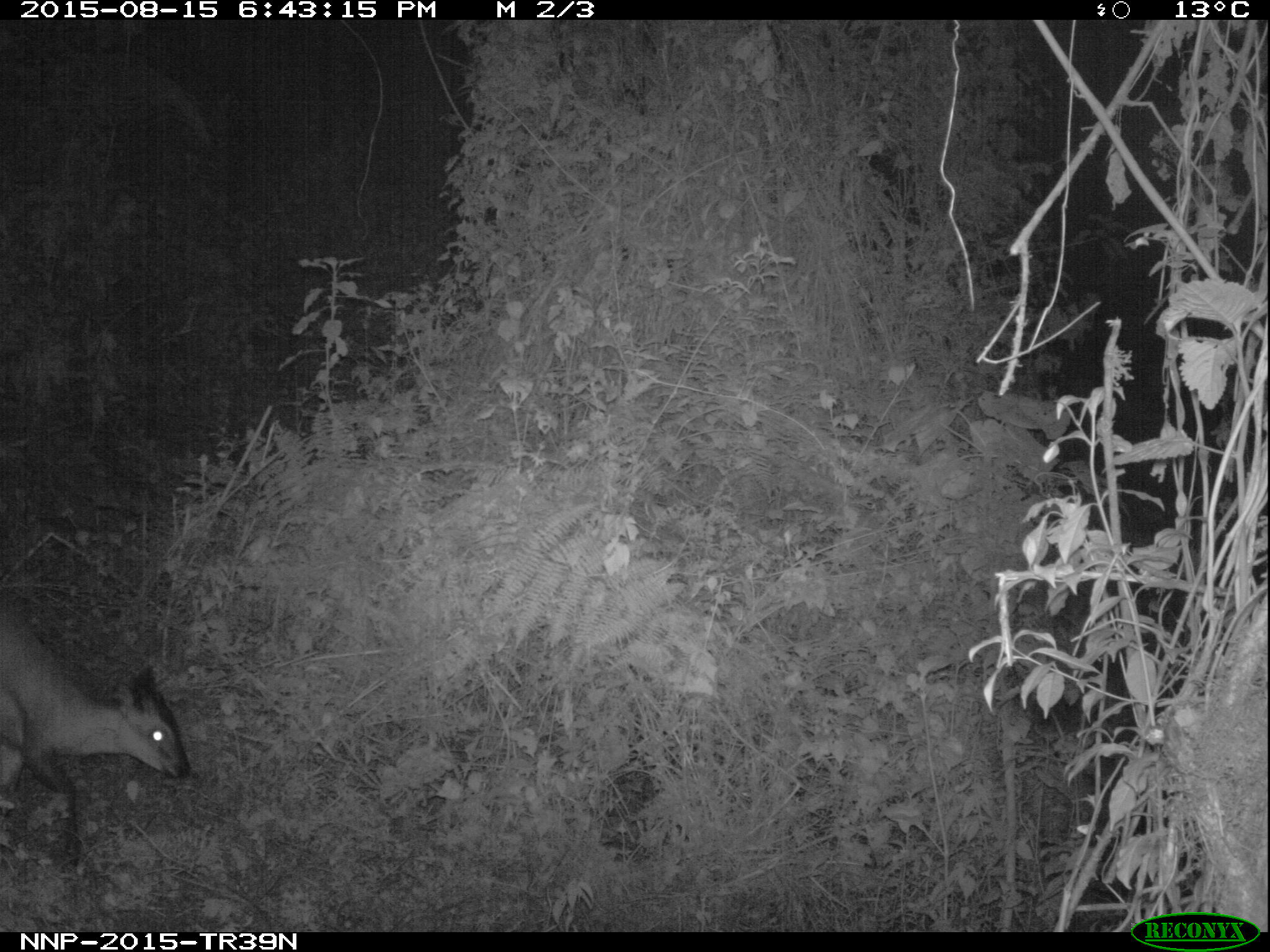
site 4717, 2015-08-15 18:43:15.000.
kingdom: Animalia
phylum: Chordata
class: Mammalia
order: Artiodactyla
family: Bovidae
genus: Cephalophus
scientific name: Cephalophus nigrifrons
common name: black-fronted duiker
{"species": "Cephalophus nigrifrons (black-fronted duiker)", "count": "1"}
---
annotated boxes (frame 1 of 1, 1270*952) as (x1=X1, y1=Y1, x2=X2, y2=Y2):
cephalophus nigrifrons: (x1=1, y1=600, x2=192, y2=871)